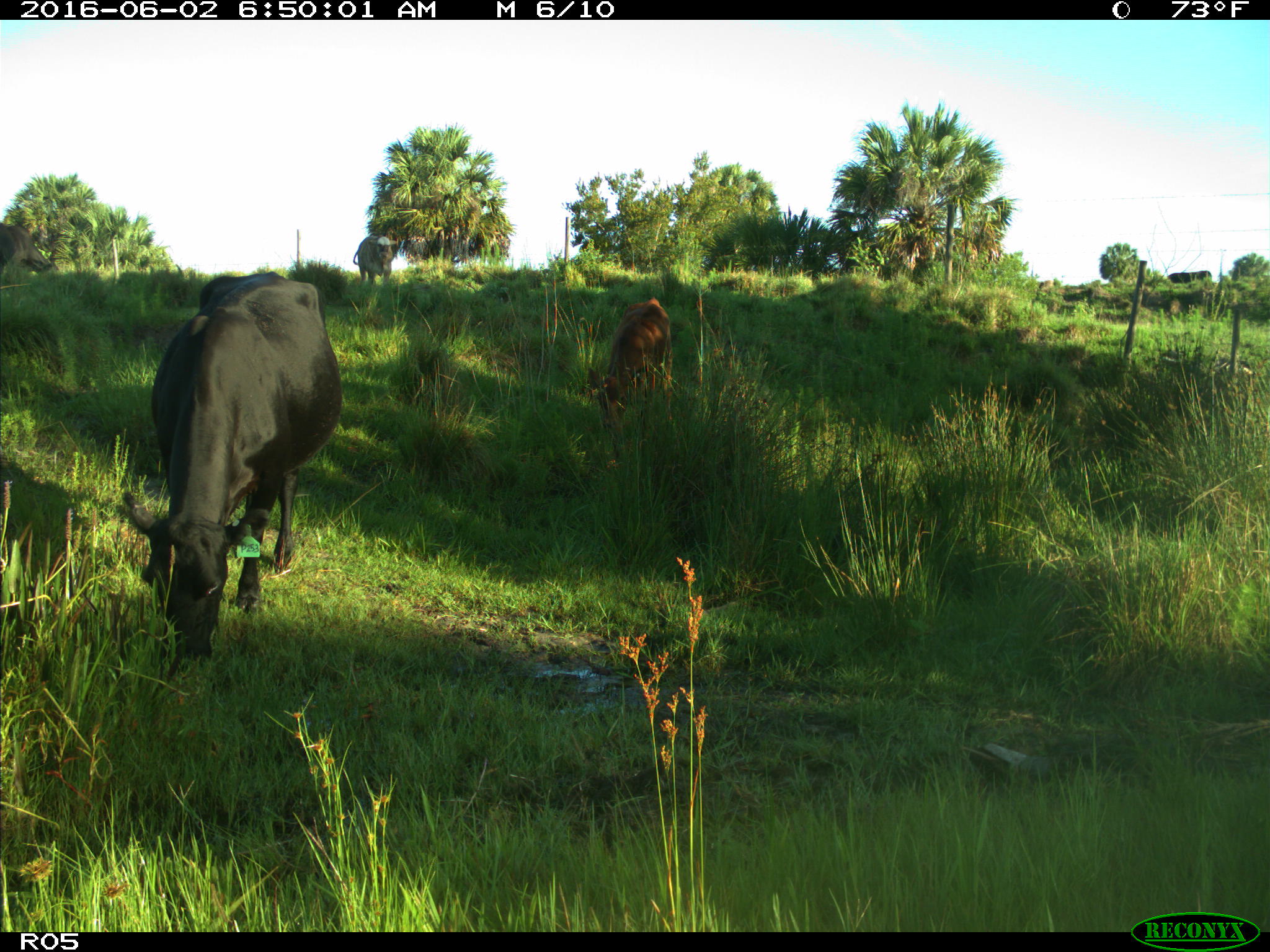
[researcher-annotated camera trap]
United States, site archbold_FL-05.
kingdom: Animalia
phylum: Chordata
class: Mammalia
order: Artiodactyla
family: Bovidae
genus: Bos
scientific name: Bos taurus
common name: domestic cow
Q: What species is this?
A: Bos taurus (domestic cow).